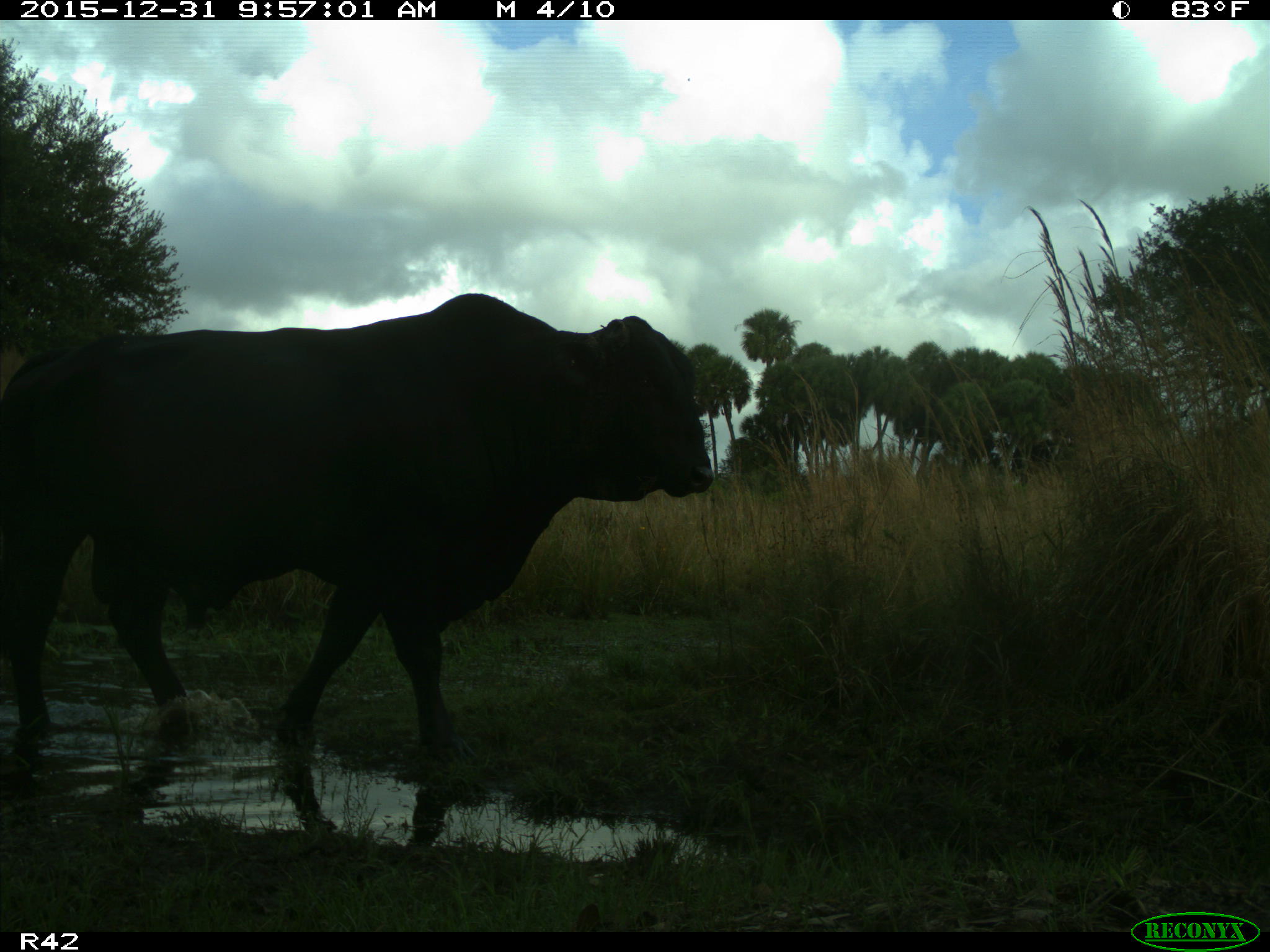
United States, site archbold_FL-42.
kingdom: Animalia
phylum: Chordata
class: Mammalia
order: Artiodactyla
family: Bovidae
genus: Bos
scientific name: Bos taurus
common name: domestic cow